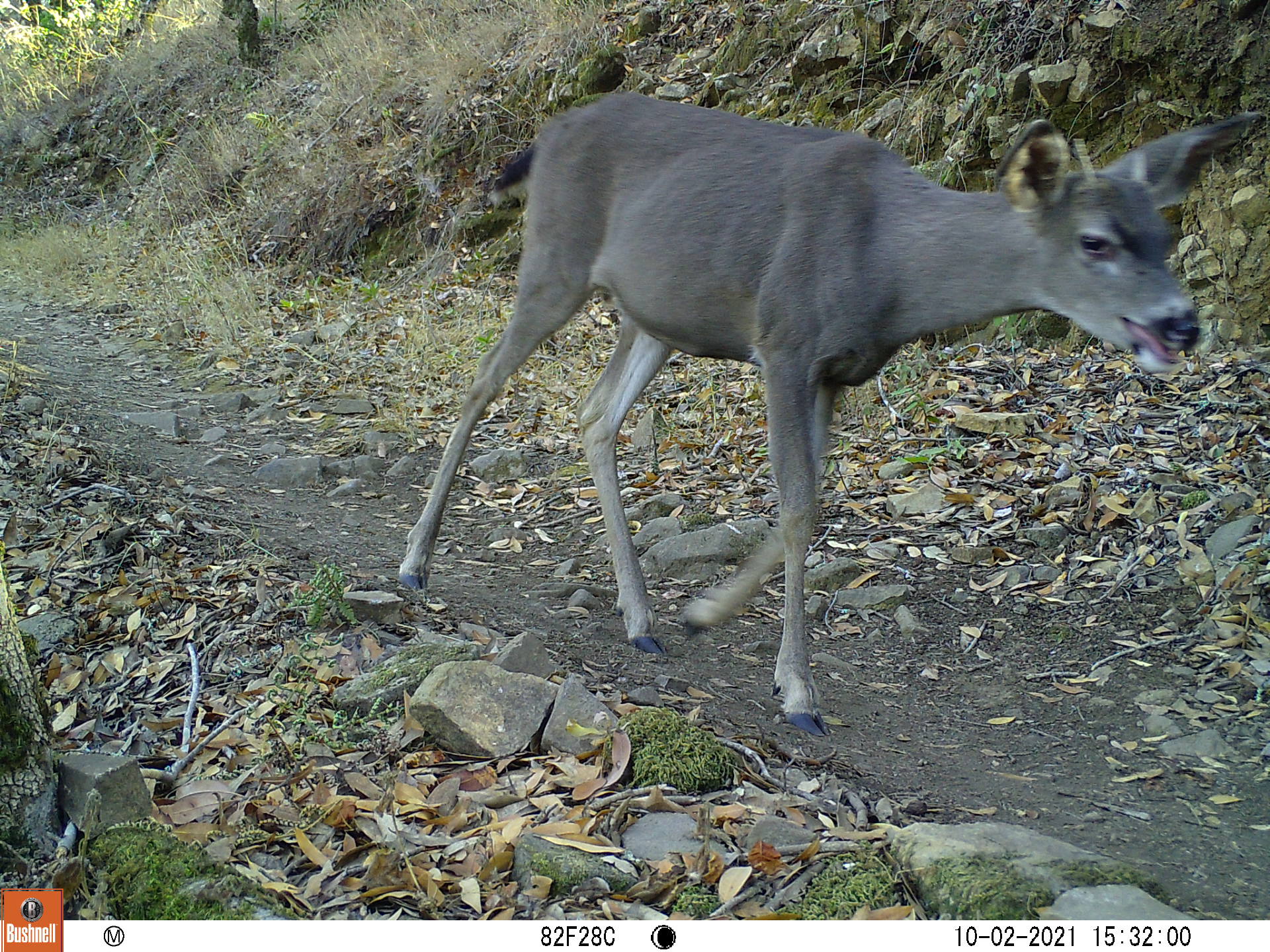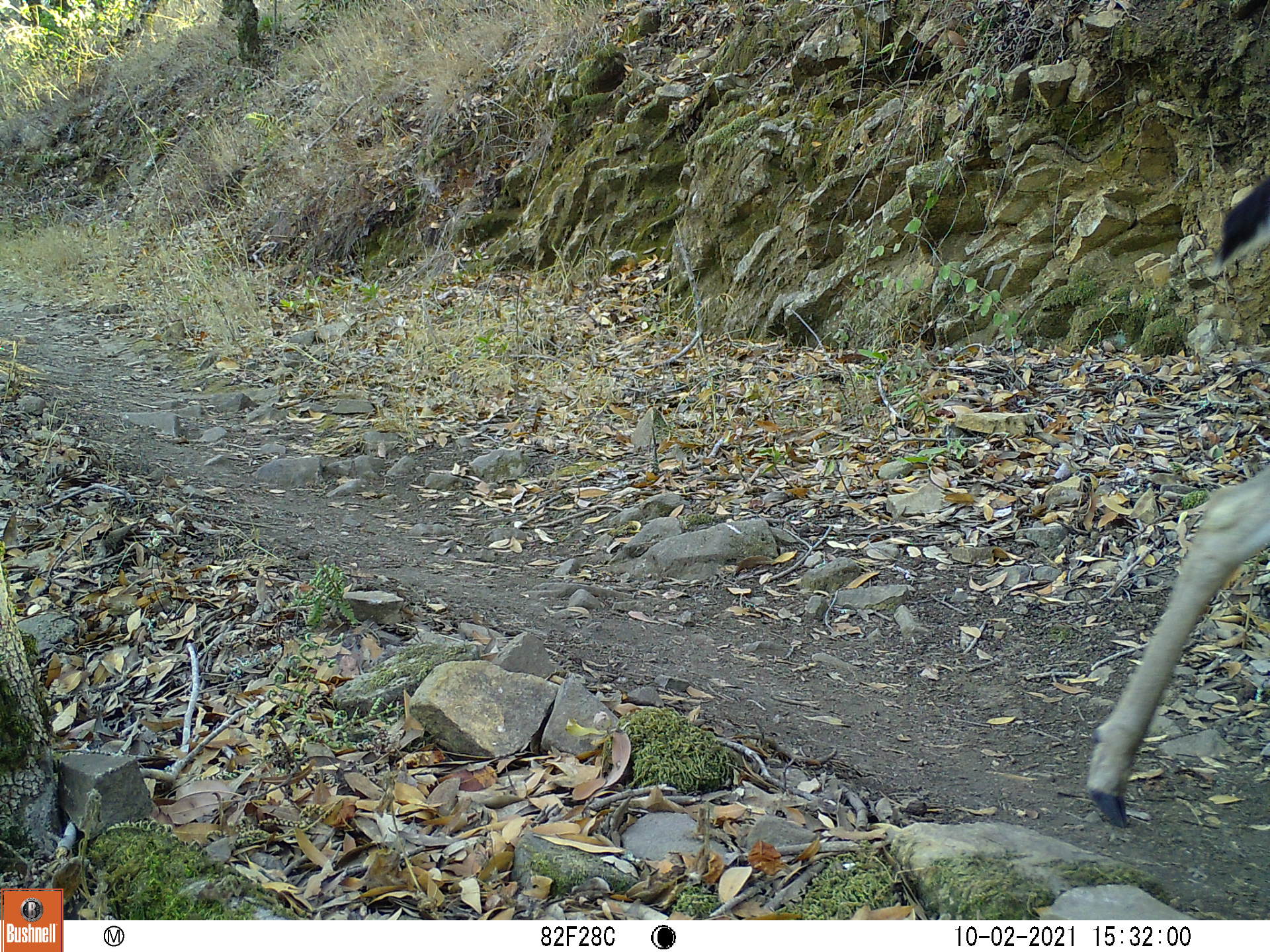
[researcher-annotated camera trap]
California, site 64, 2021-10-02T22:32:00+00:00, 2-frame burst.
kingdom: Animalia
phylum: Chordata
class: Mammalia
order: Artiodactyla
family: Cervidae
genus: Odocoileus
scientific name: Odocoileus hemionus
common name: mule deer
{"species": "mule deer (Odocoileus hemionus)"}